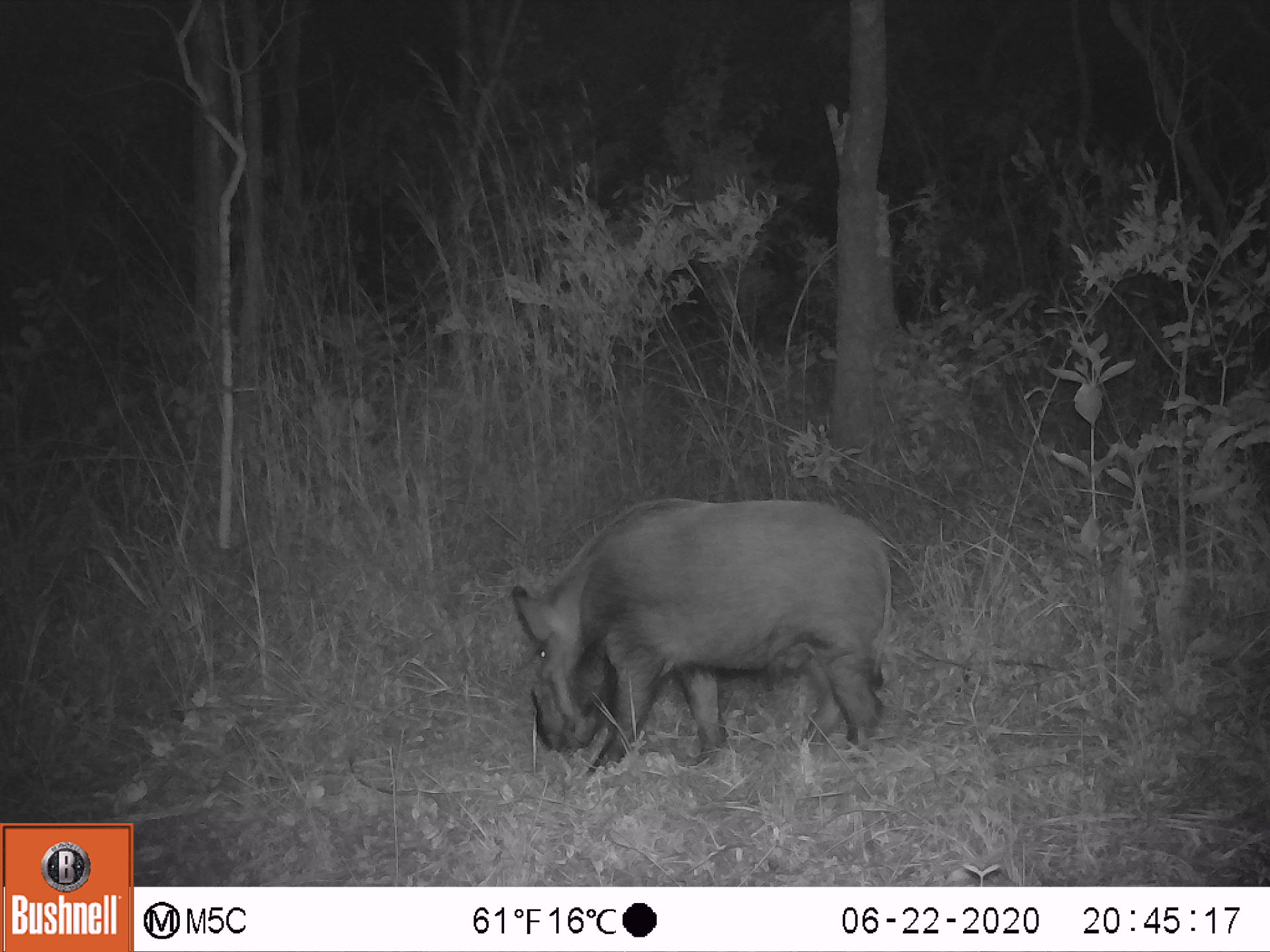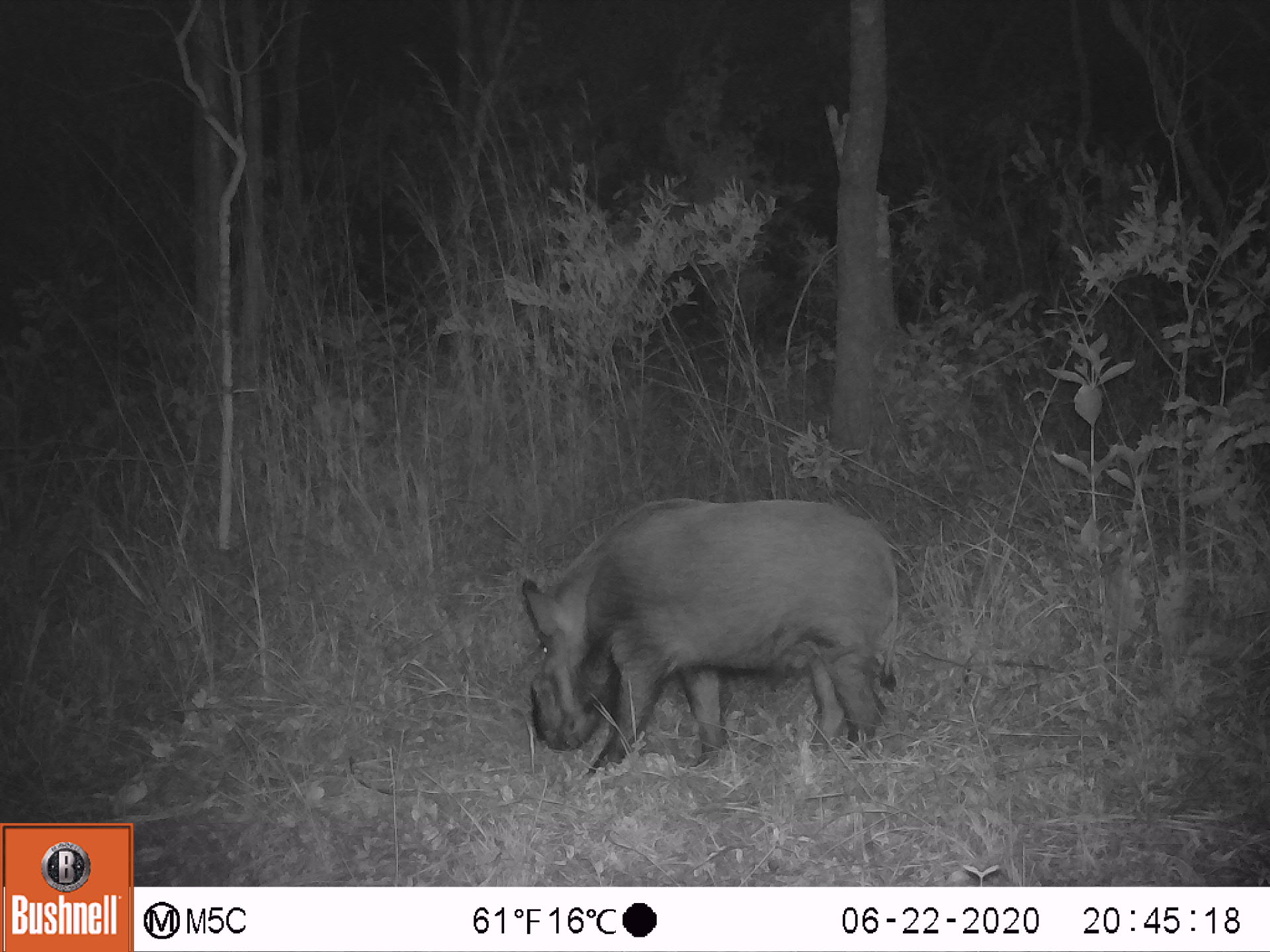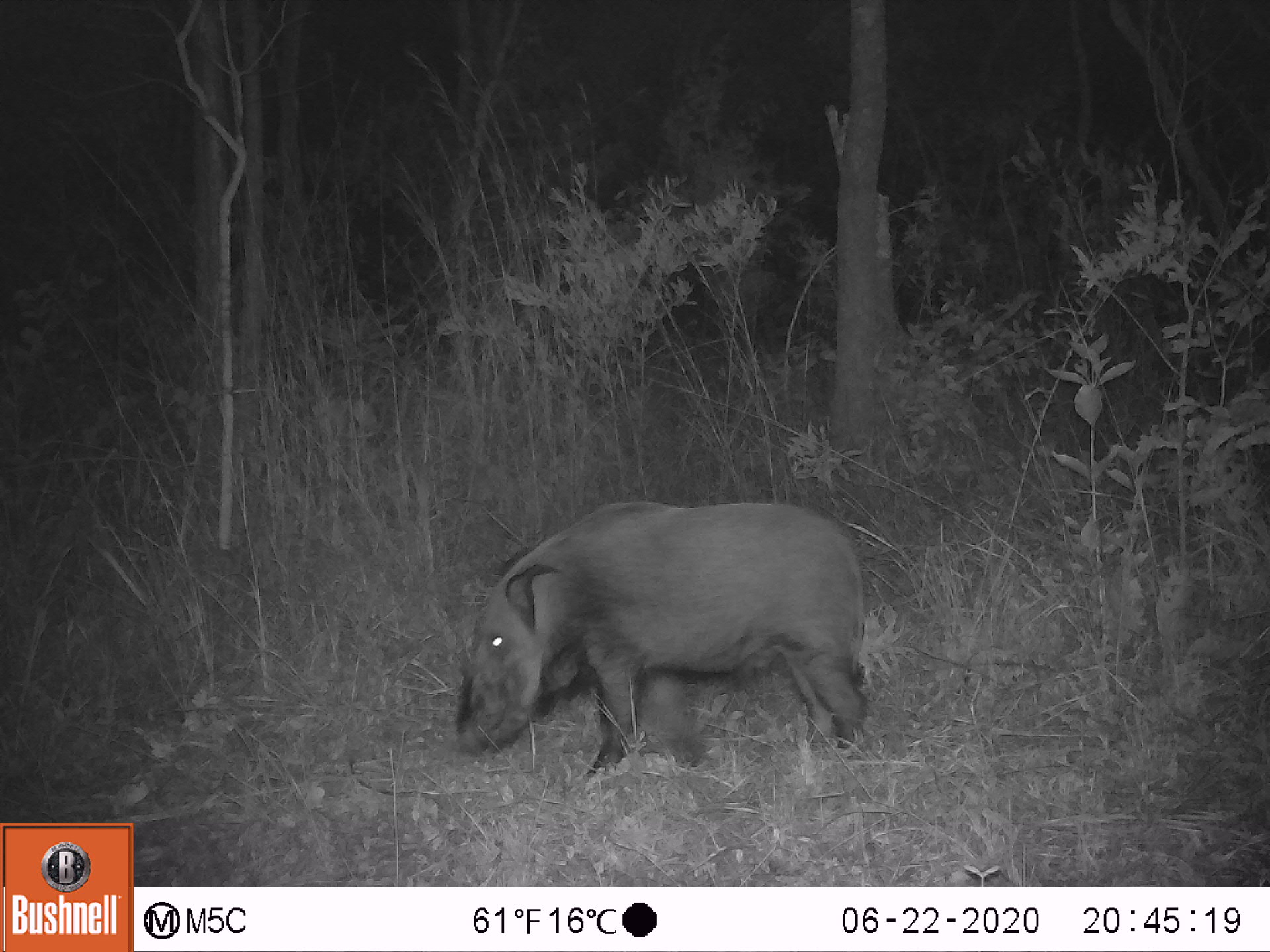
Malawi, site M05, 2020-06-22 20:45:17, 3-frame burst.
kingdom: Animalia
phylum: Chordata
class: Mammalia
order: Artiodactyla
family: Suidae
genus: Potamochoerus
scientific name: Potamochoerus larvatus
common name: bushpig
Bushpig (Potamochoerus larvatus), count 1.